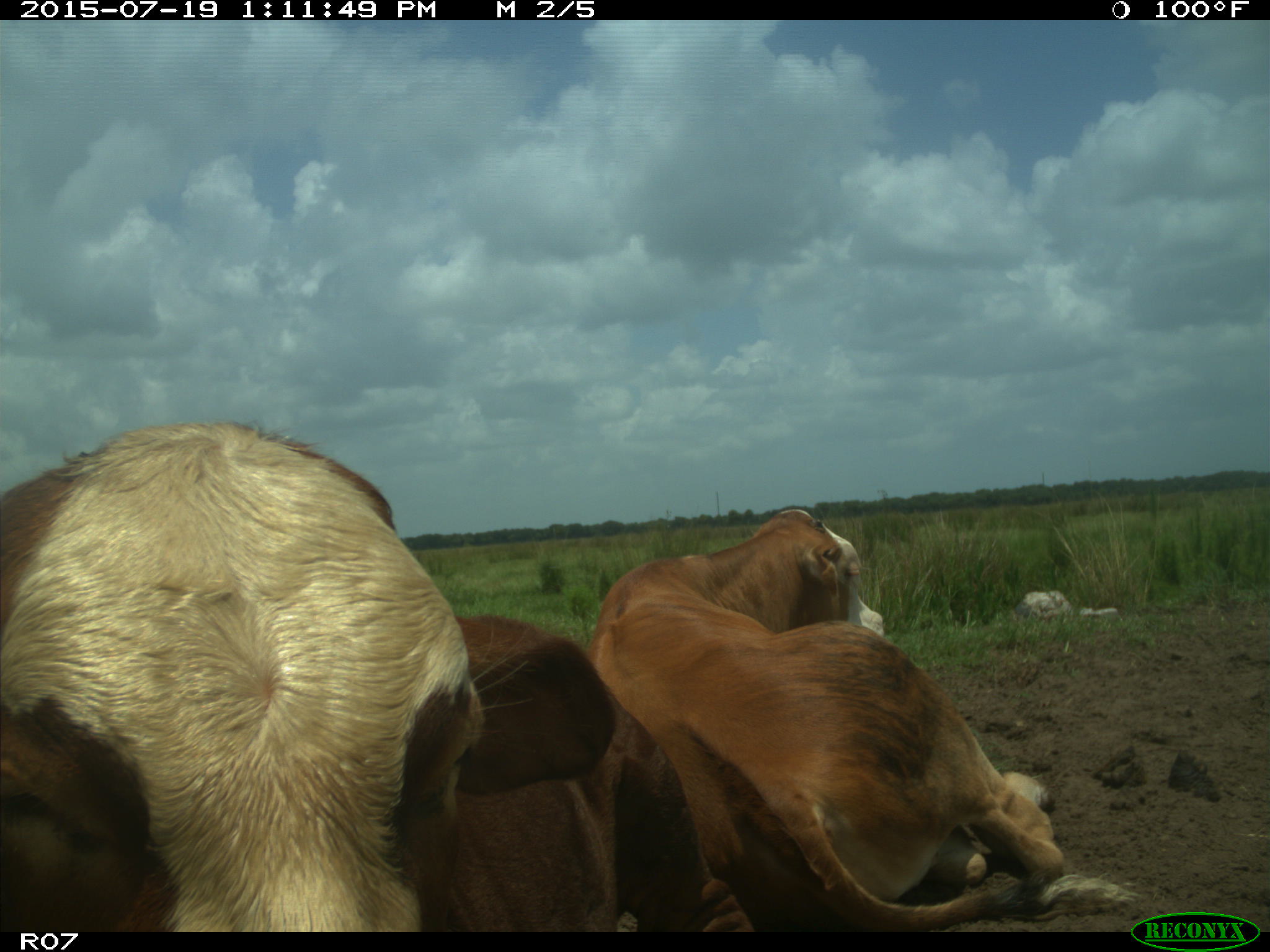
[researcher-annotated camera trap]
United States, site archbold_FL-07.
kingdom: Animalia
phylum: Chordata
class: Mammalia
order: Artiodactyla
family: Bovidae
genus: Bos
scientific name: Bos taurus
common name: domestic cow